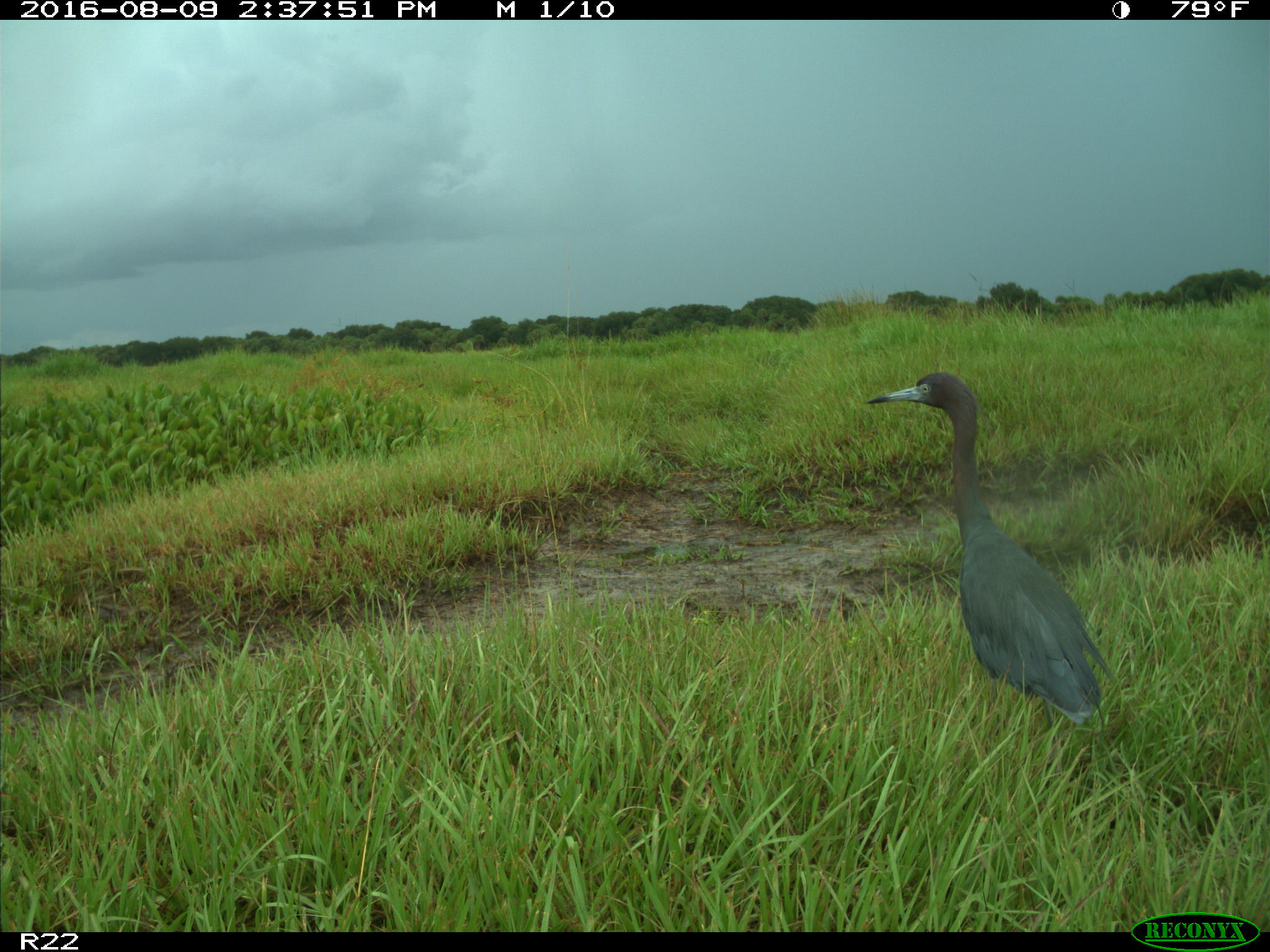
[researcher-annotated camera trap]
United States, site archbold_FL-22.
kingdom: Animalia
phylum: Chordata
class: Aves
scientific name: Aves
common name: birds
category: unidentified bird